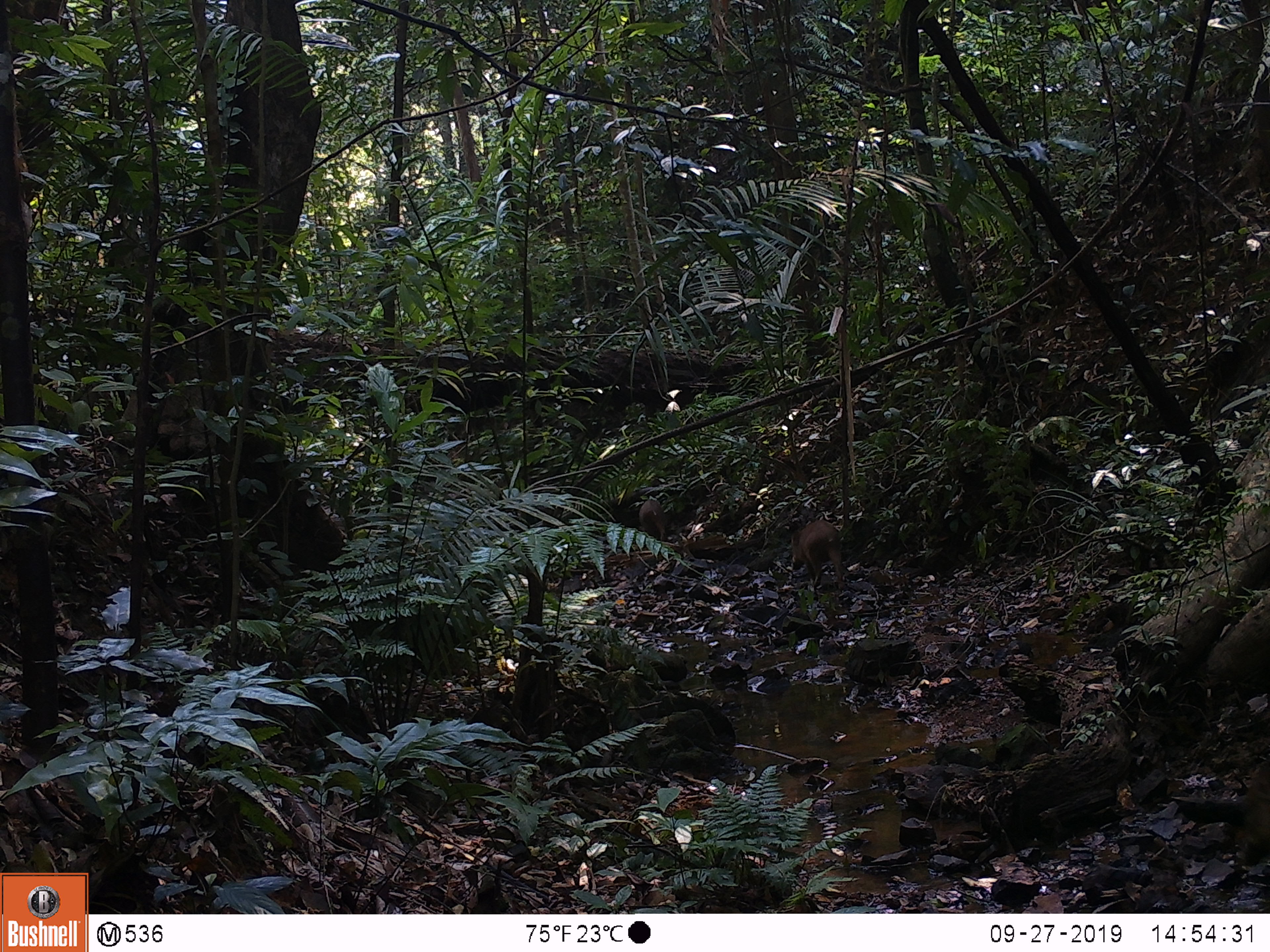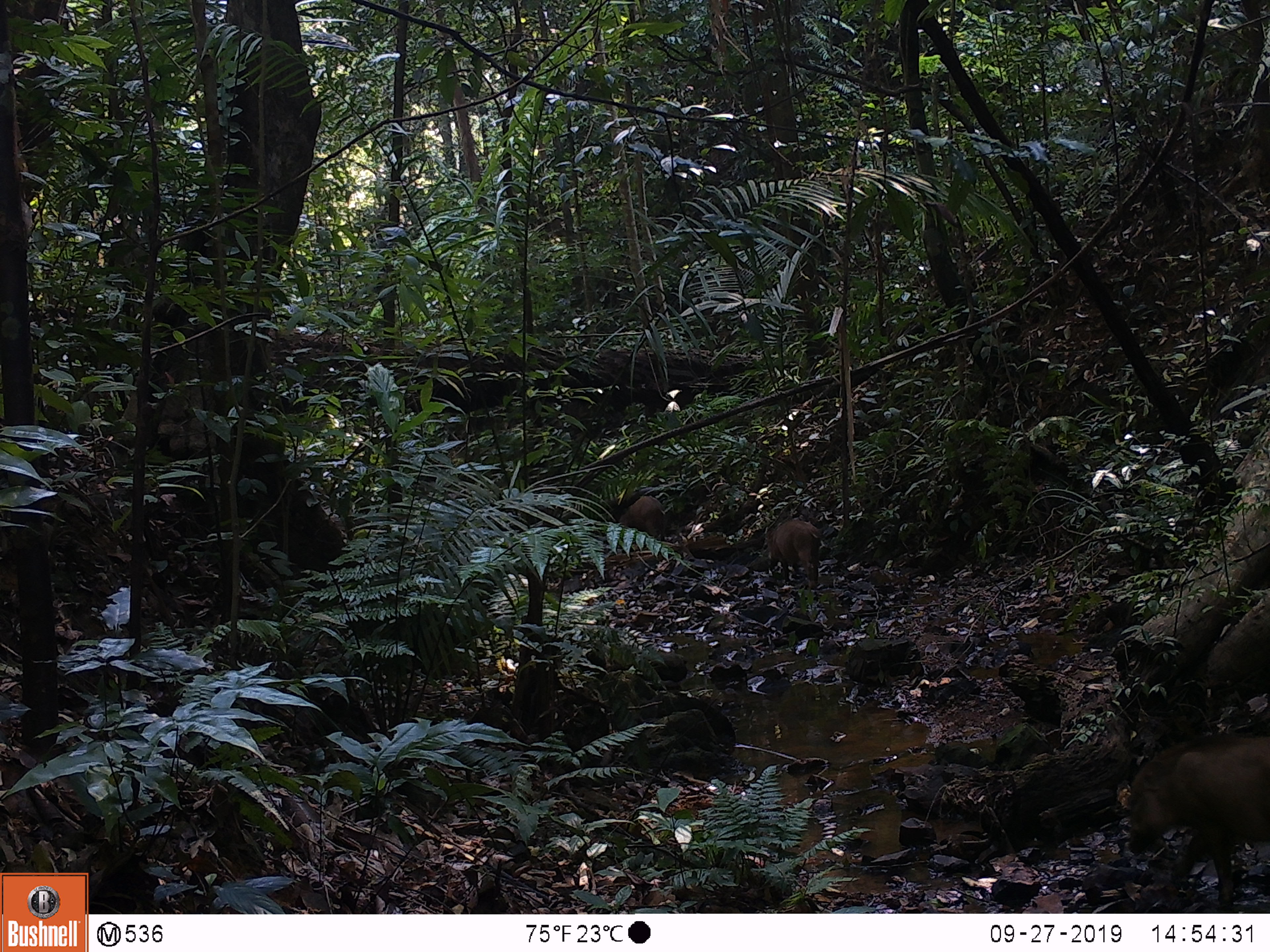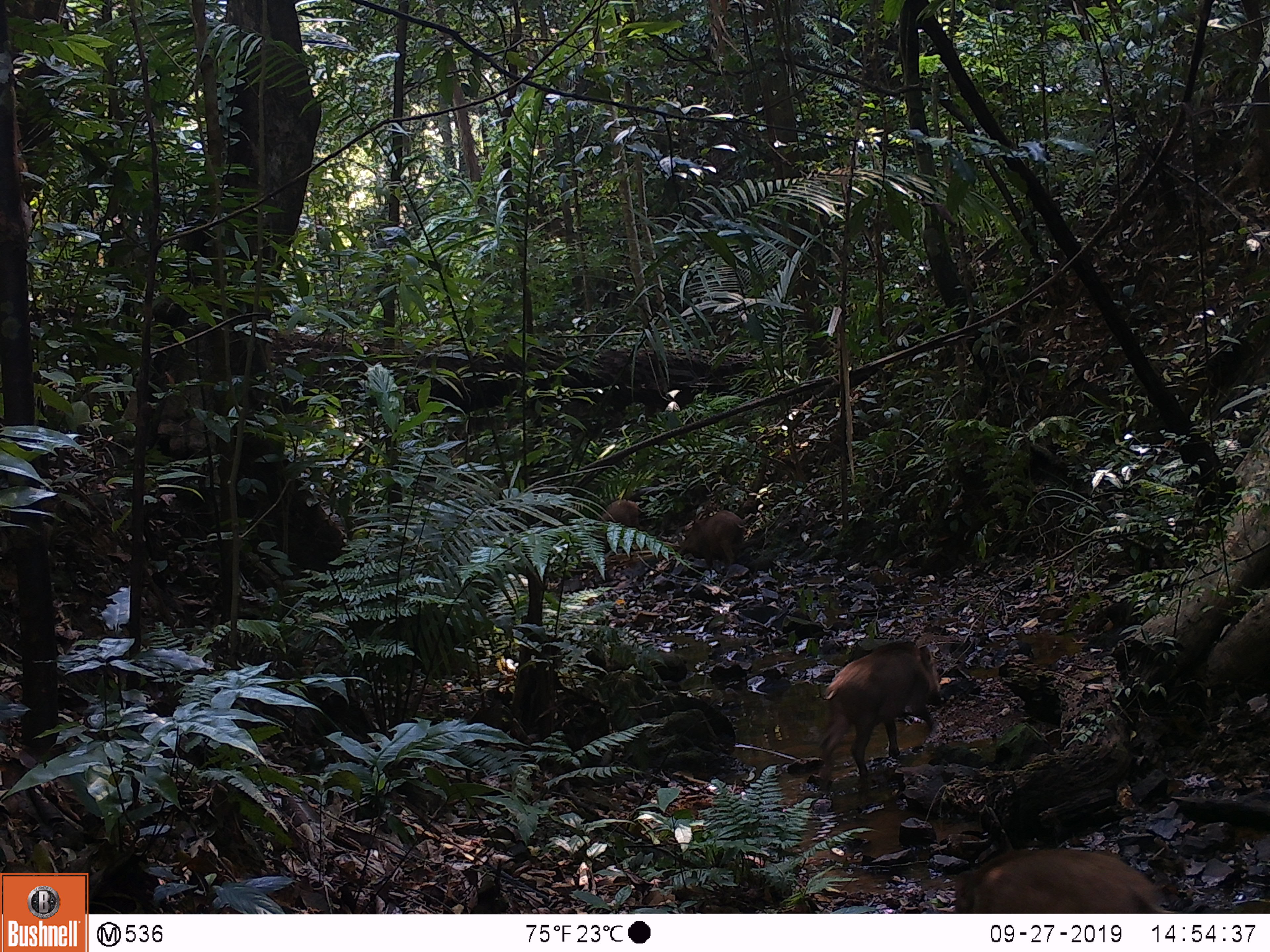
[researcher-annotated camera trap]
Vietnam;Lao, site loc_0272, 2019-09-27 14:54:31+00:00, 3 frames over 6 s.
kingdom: Animalia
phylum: Chordata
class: Mammalia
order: Artiodactyla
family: Suidae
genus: Sus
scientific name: Sus scrofa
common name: eurasian wild pig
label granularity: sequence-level